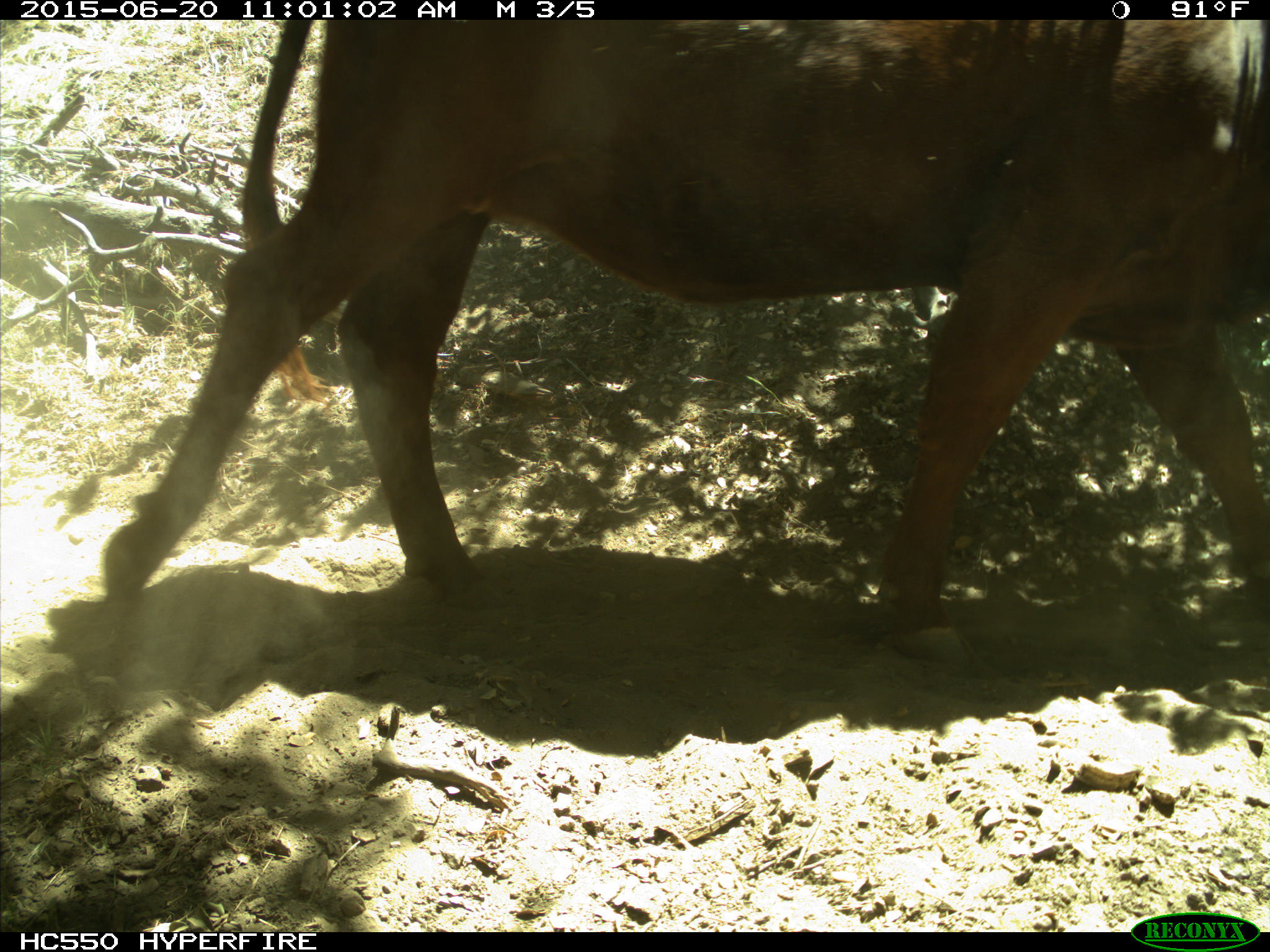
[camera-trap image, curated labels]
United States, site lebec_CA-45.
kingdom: Animalia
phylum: Chordata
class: Mammalia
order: Artiodactyla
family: Bovidae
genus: Bos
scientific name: Bos taurus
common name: domestic cow